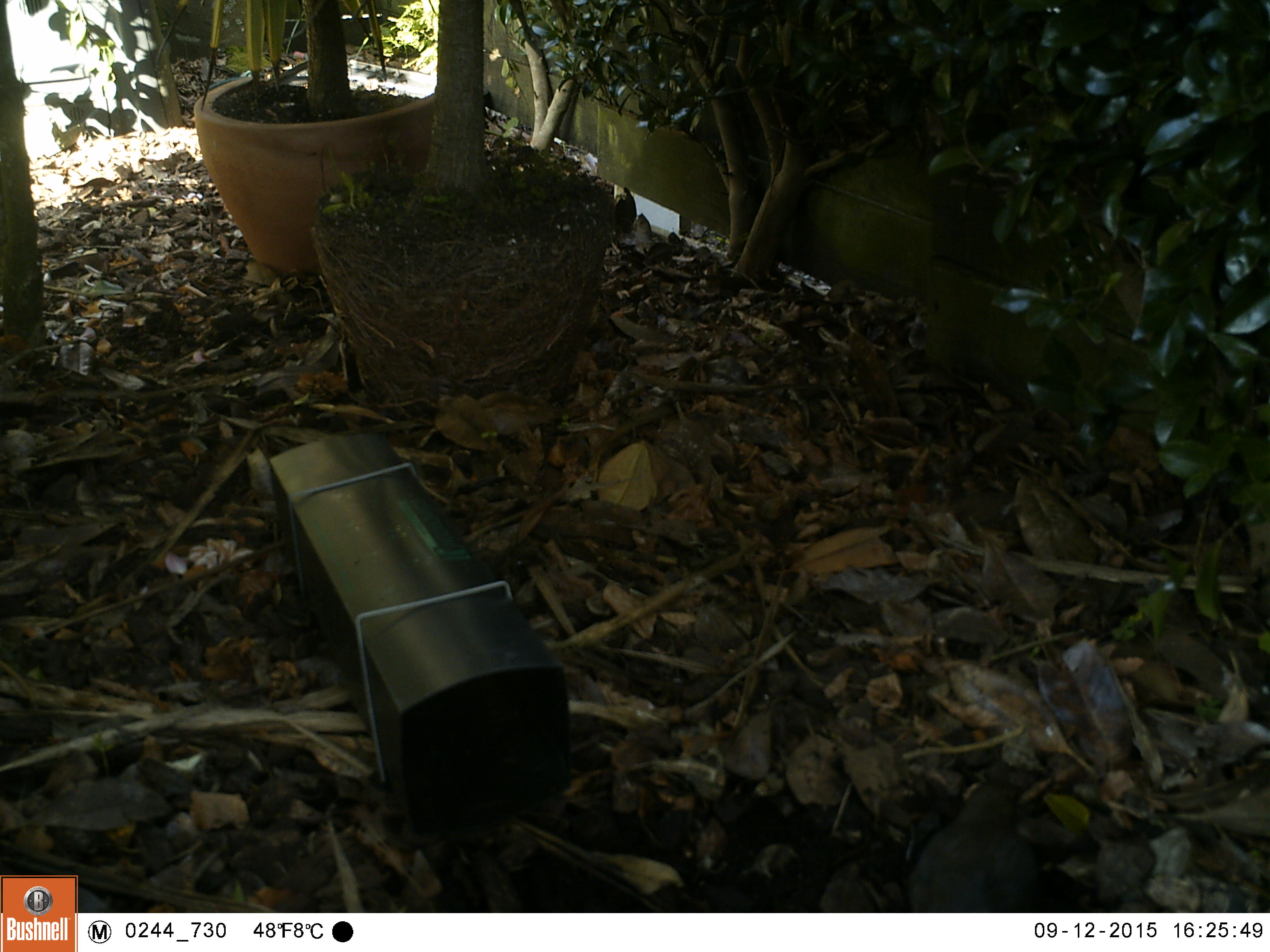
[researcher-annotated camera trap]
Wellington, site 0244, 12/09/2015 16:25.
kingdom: Animalia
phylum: Chordata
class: Aves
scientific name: Aves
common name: bird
Bird (Aves).